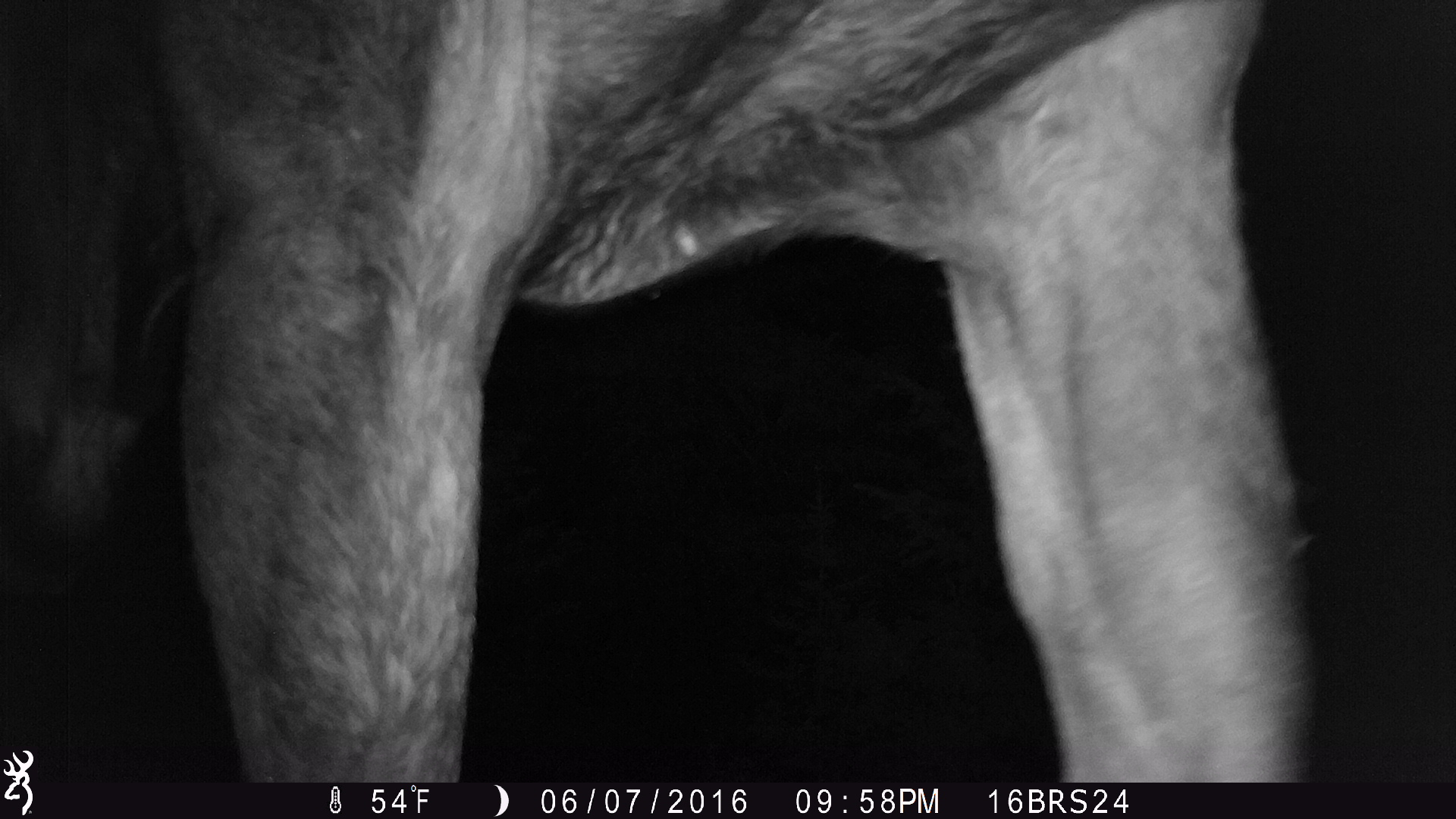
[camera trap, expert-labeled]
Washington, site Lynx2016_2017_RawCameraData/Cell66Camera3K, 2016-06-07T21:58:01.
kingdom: Animalia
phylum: Chordata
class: Mammalia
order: Artiodactyla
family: Cervidae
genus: Alces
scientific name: Alces alces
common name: moose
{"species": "Alces alces (moose)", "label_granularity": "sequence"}